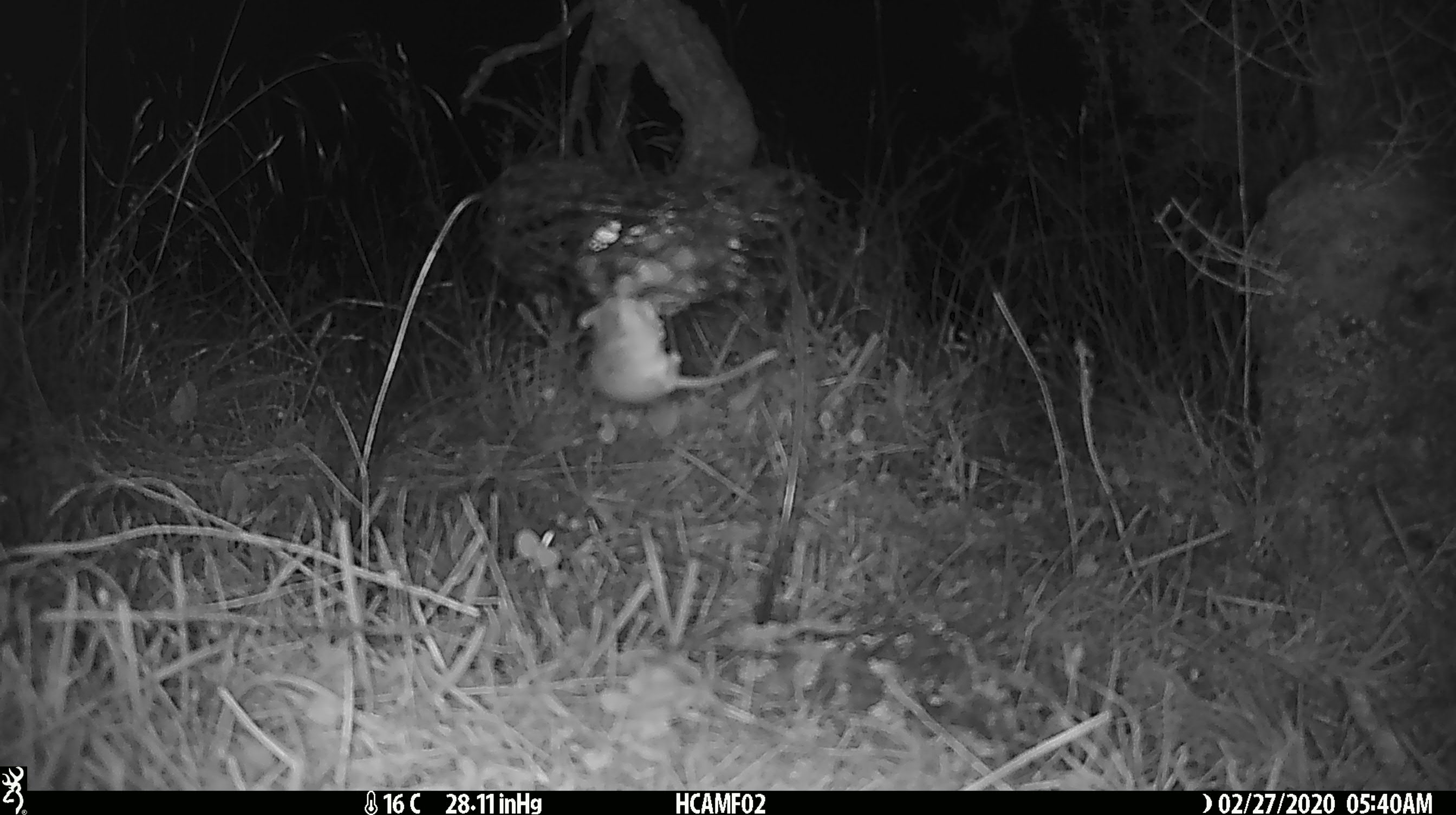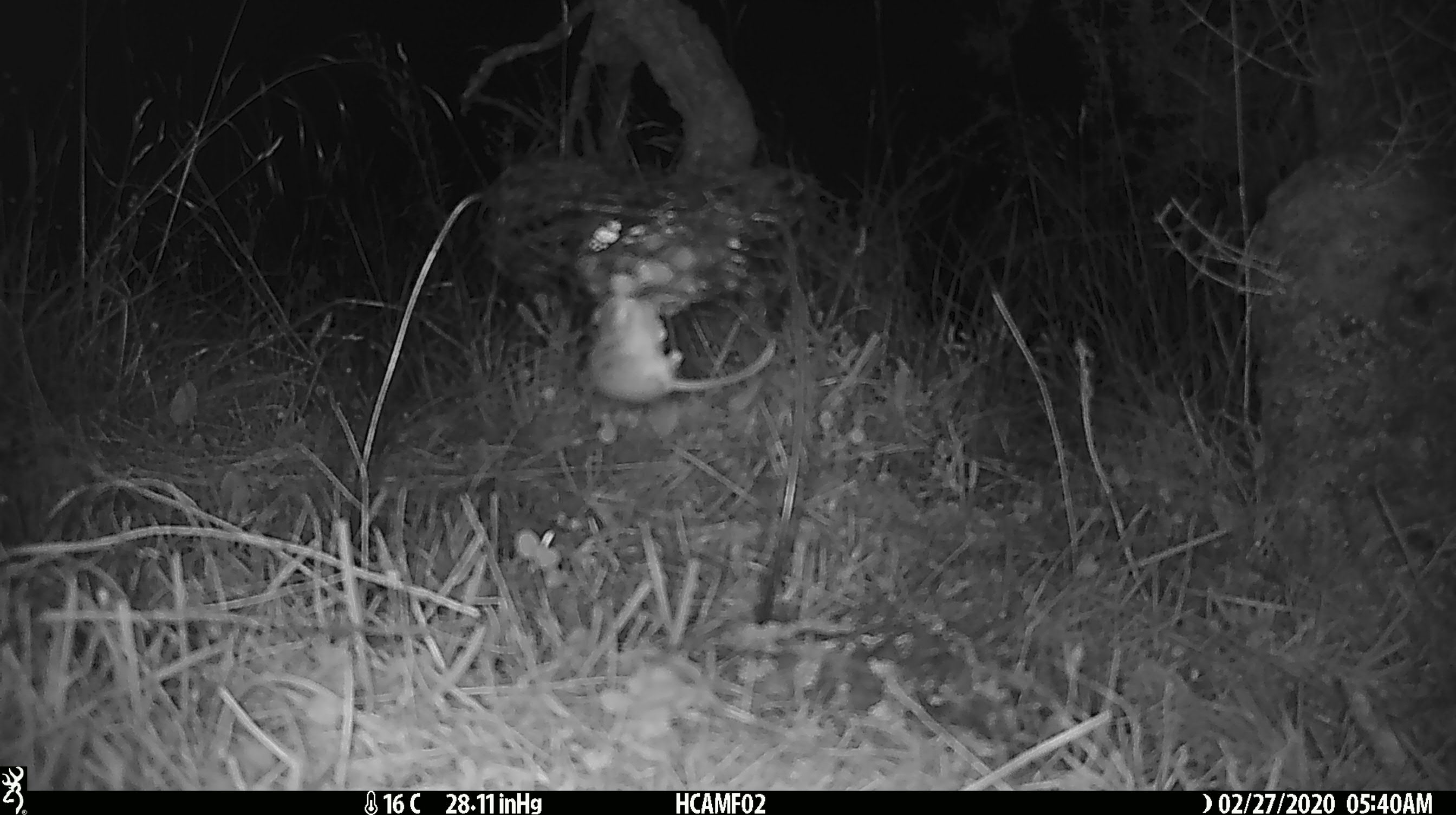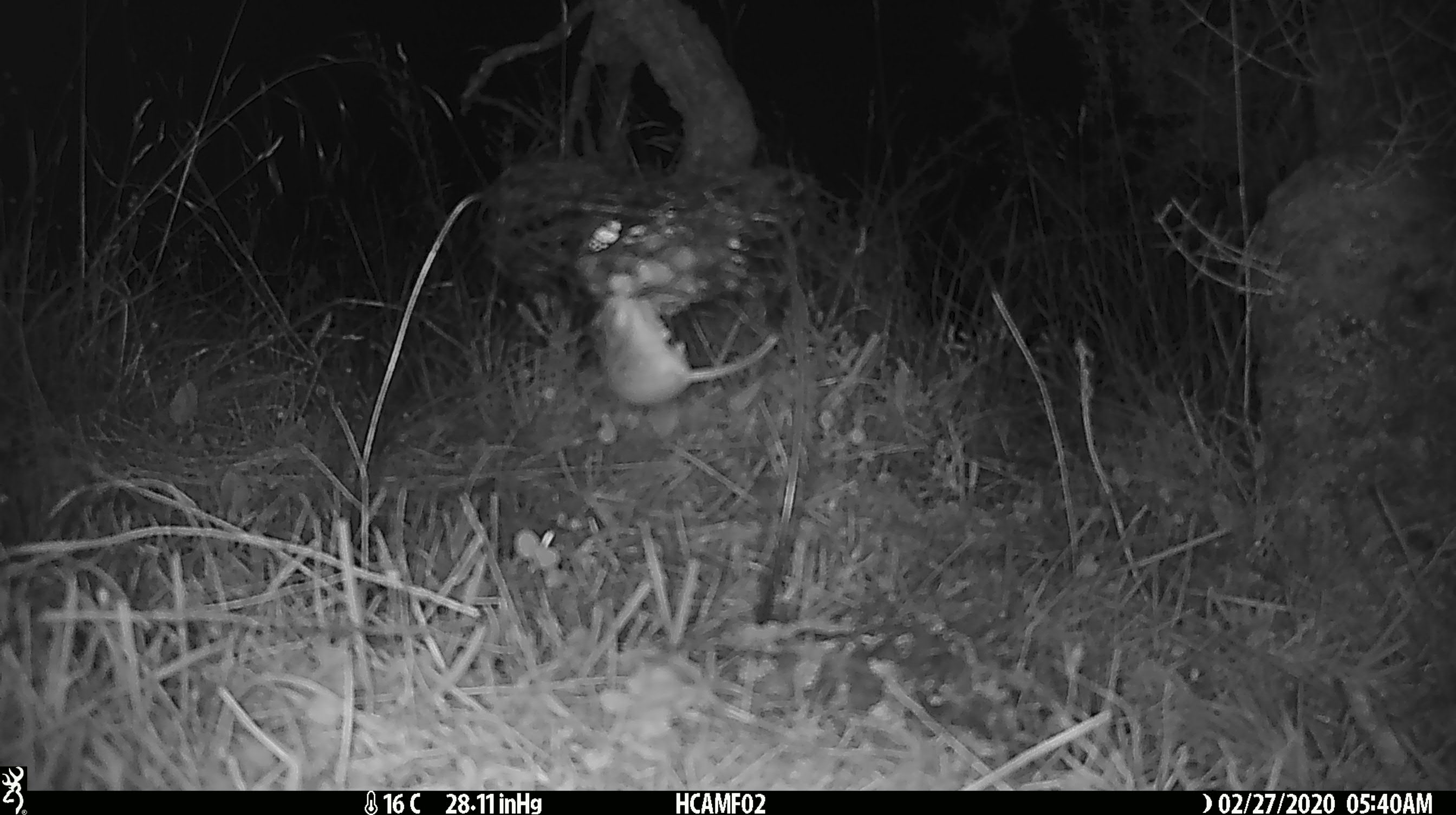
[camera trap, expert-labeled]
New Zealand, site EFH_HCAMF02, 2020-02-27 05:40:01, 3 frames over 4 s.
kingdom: Animalia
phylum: Chordata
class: Mammalia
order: Rodentia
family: Muridae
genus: Mus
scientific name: Mus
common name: mouse